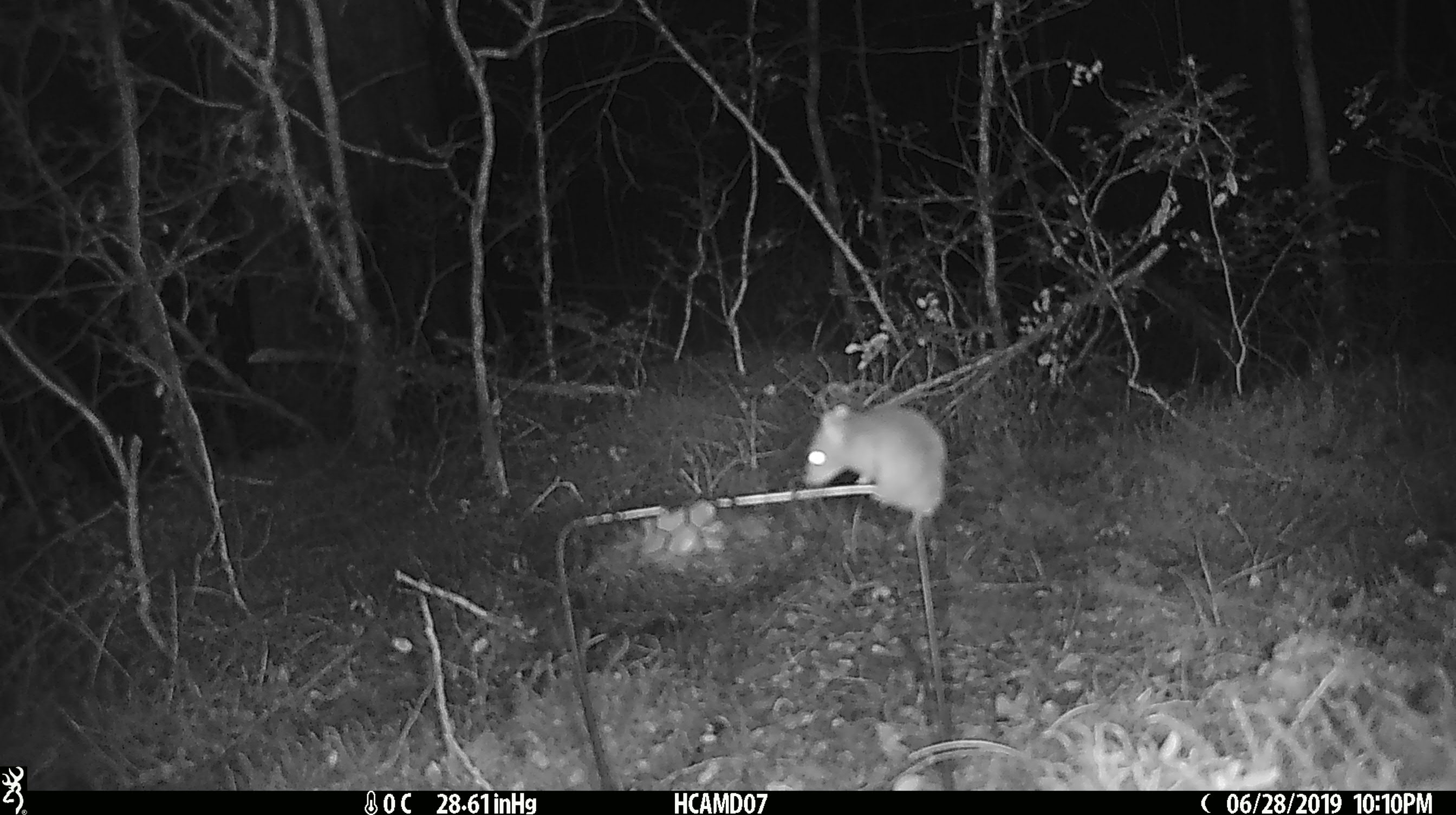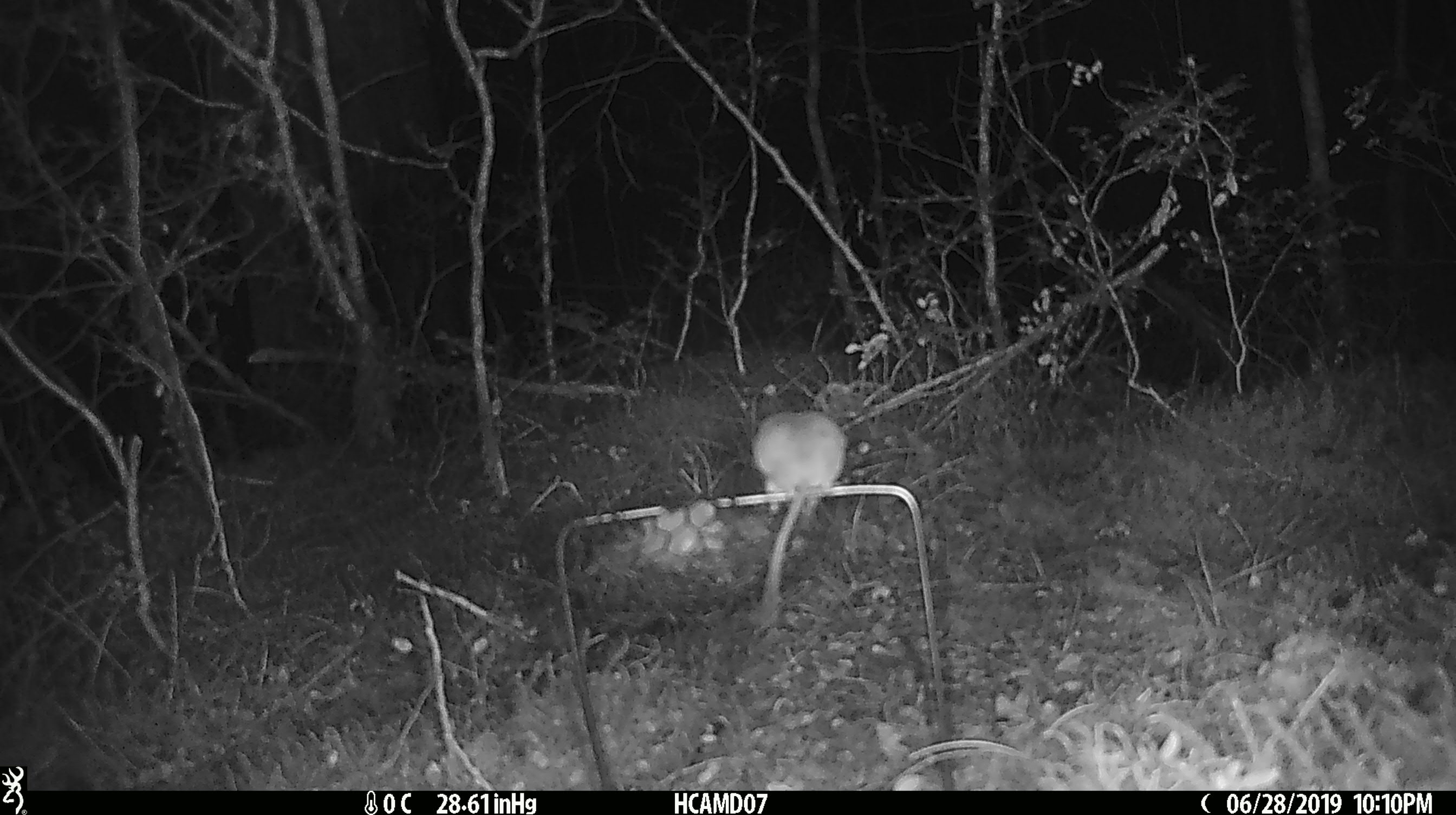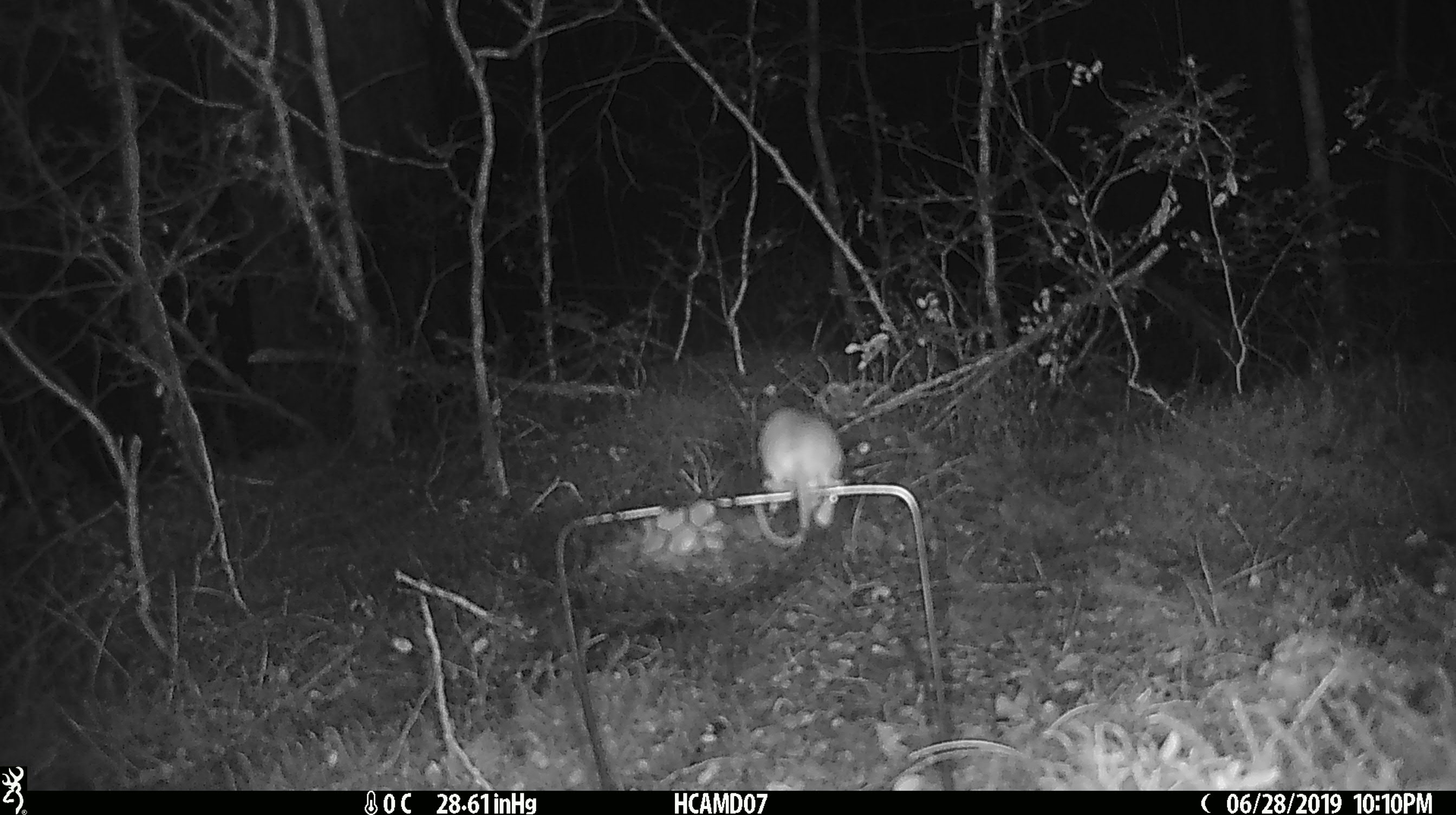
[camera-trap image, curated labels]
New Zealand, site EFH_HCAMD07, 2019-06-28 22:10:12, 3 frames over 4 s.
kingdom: Animalia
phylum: Chordata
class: Mammalia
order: Rodentia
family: Muridae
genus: Mus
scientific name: Mus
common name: mouse